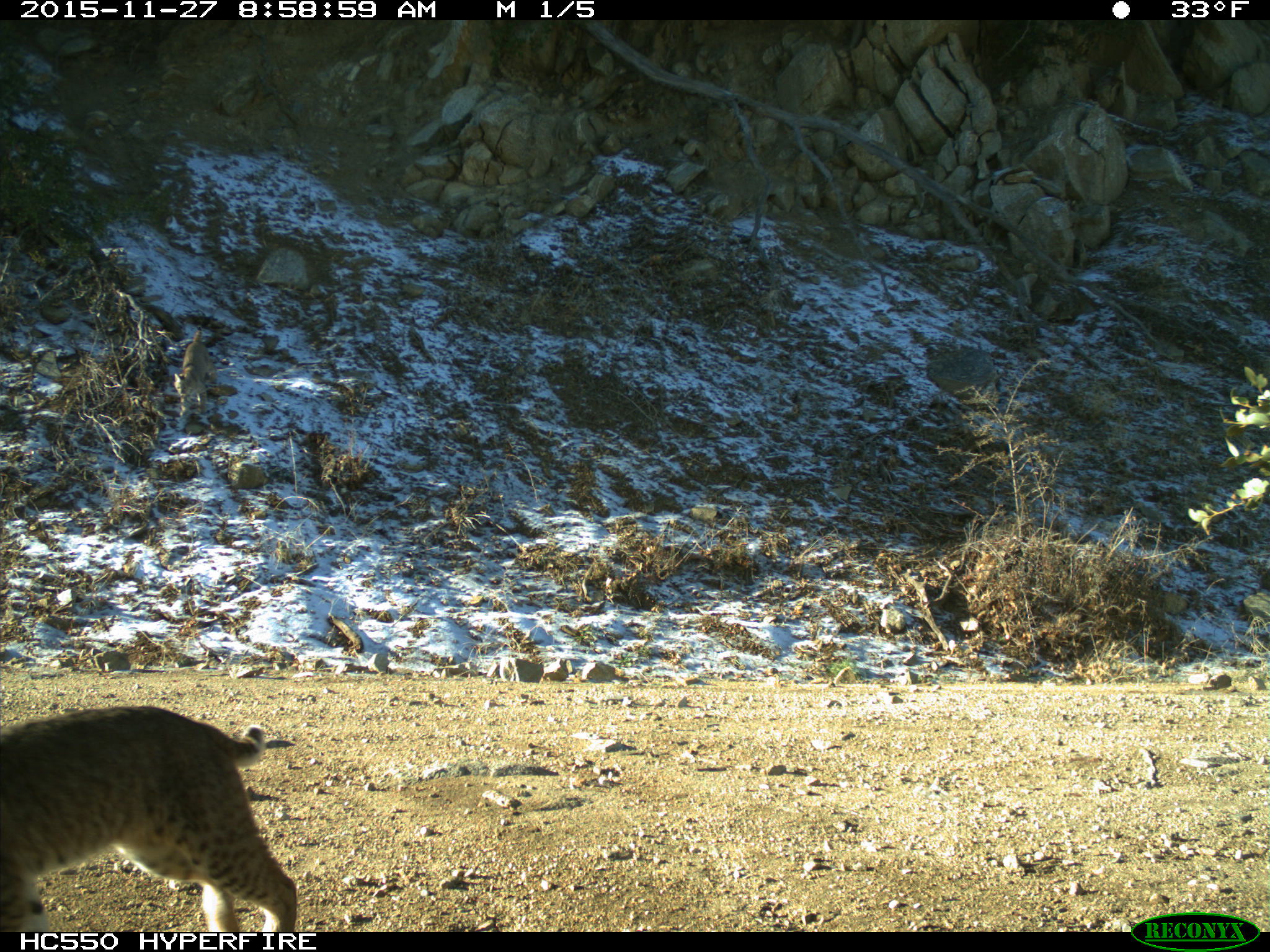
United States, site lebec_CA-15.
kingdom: Animalia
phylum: Chordata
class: Mammalia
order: Carnivora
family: Felidae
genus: Lynx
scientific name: Lynx rufus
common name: bobcat